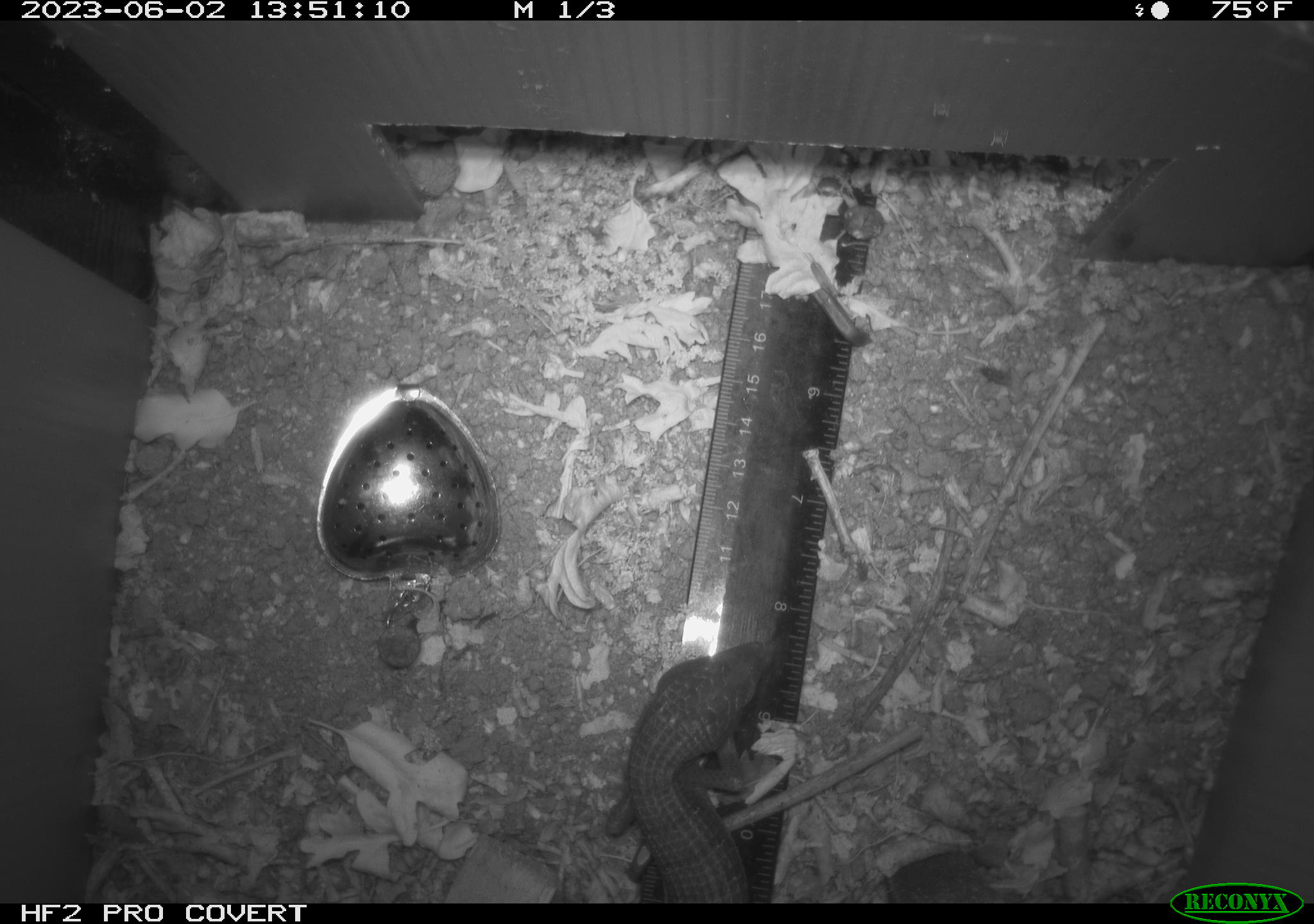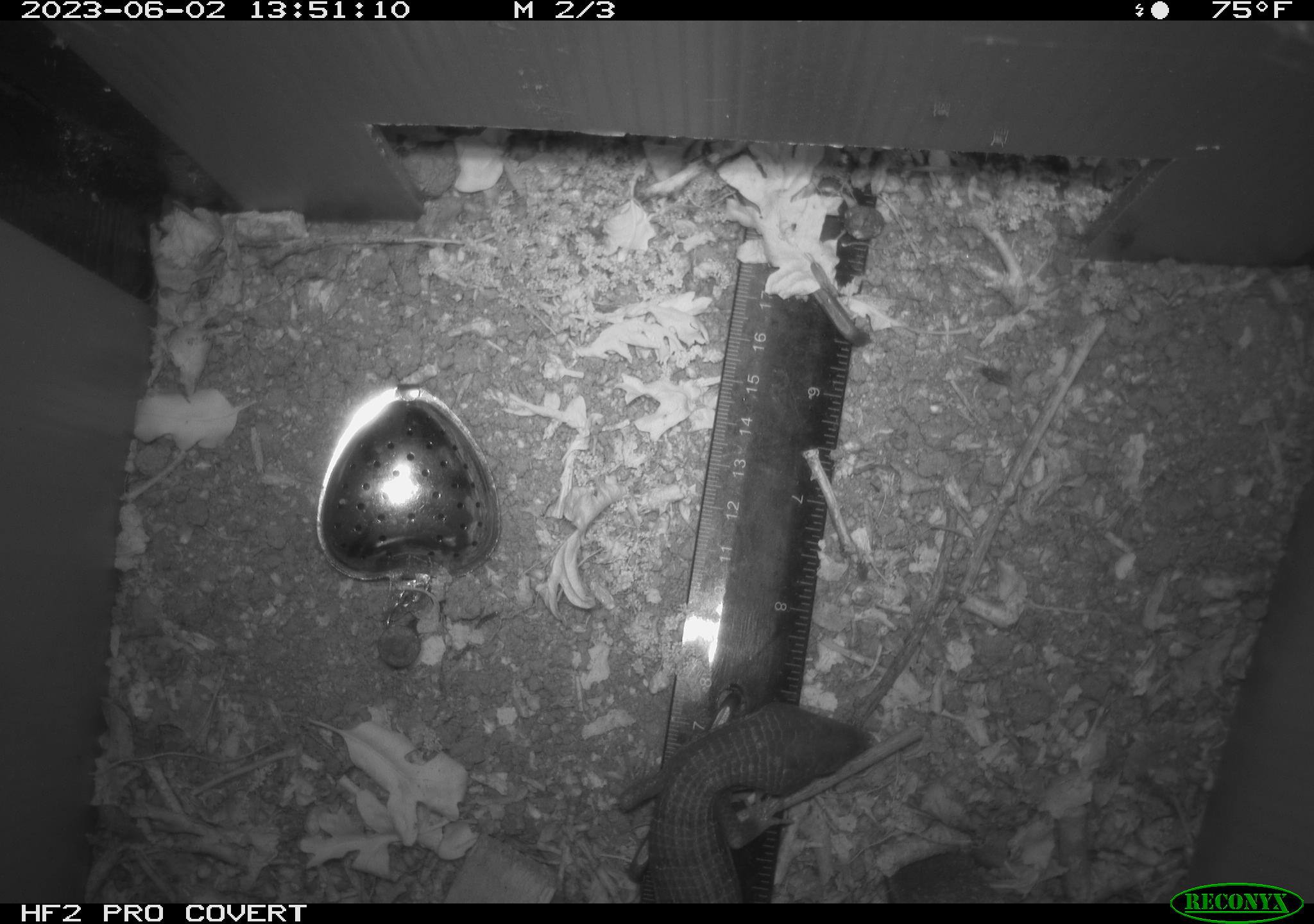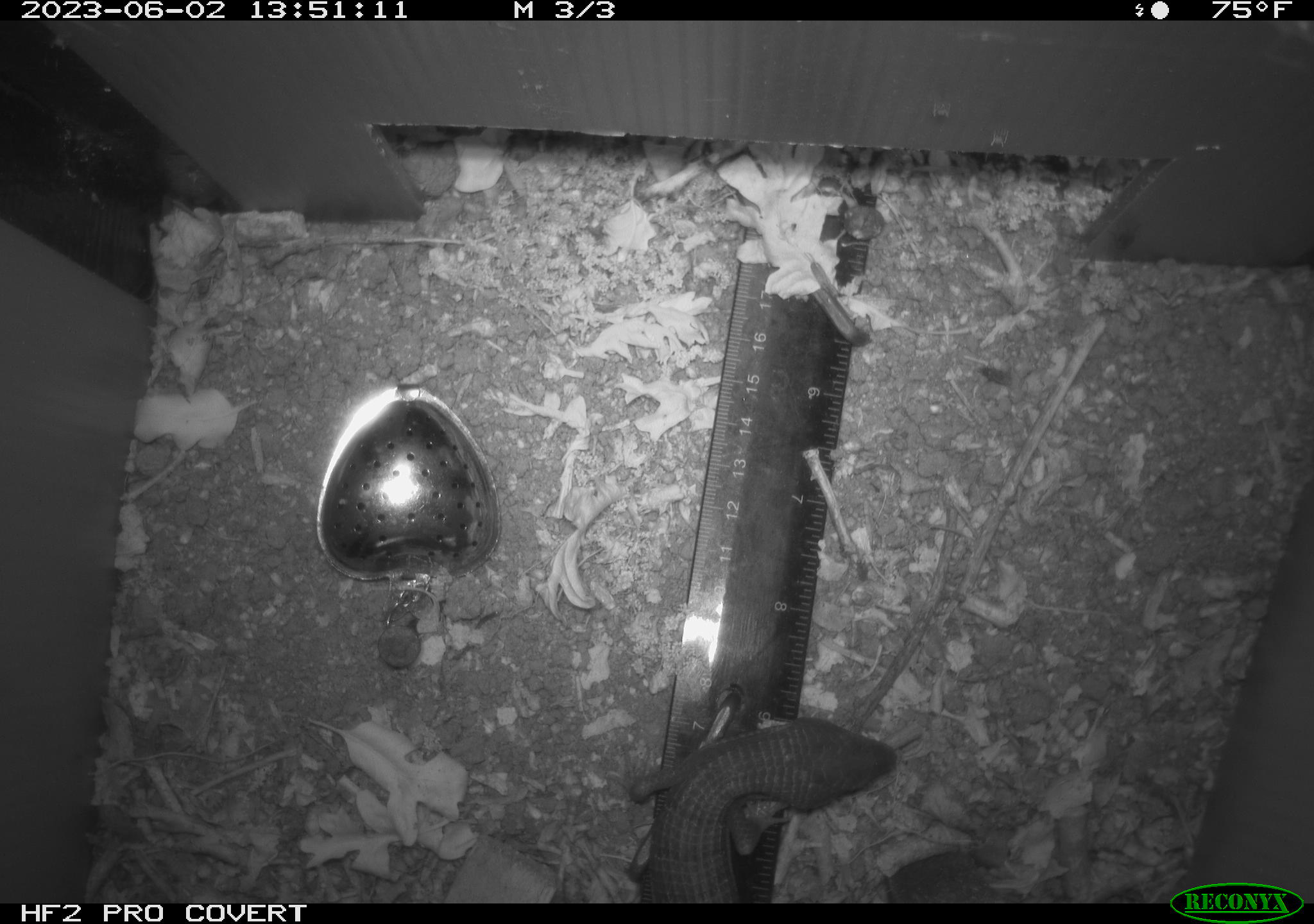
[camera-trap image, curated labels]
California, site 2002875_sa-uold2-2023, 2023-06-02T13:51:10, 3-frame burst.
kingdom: Animalia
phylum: Chordata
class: Reptilia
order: Squamata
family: Anguidae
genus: Elgaria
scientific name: Elgaria multicarinata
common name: southern alligator lizard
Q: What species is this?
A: Southern alligator lizard (Elgaria multicarinata).